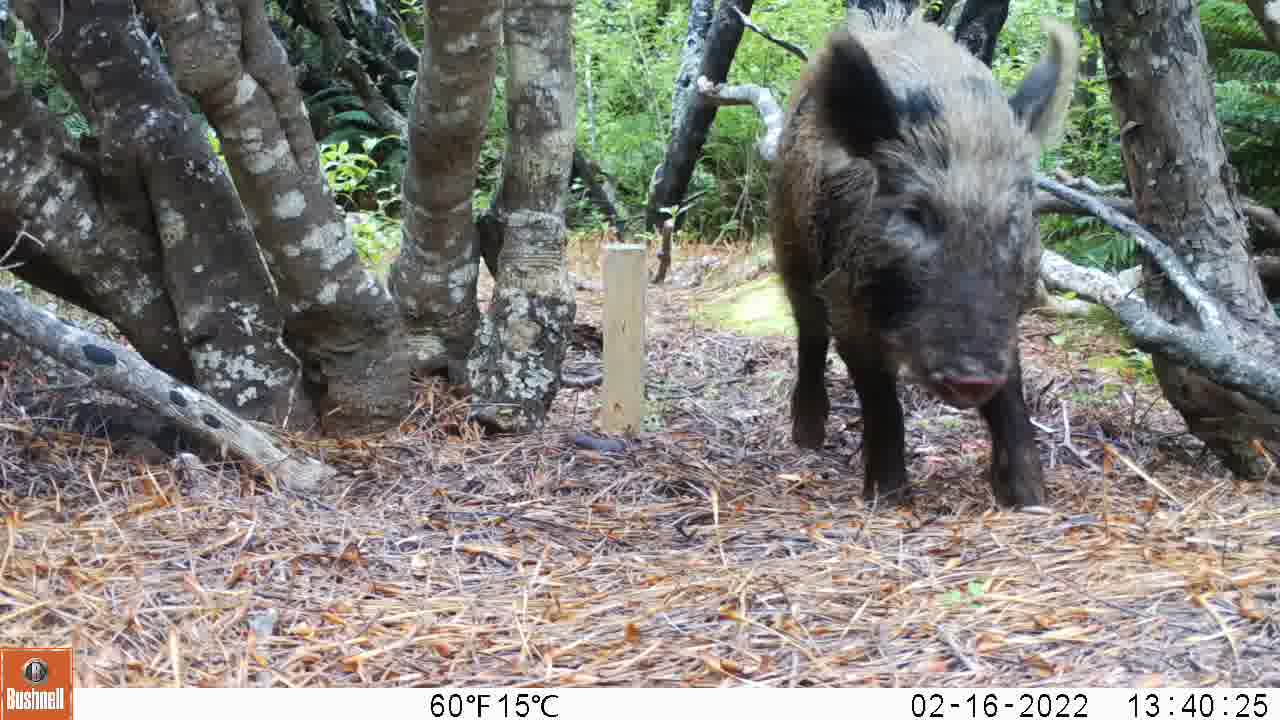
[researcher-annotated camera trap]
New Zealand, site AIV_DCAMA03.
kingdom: Animalia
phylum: Chordata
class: Mammalia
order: Artiodactyla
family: Suidae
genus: Sus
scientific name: Sus scrofa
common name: pig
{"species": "pig (Sus scrofa)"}